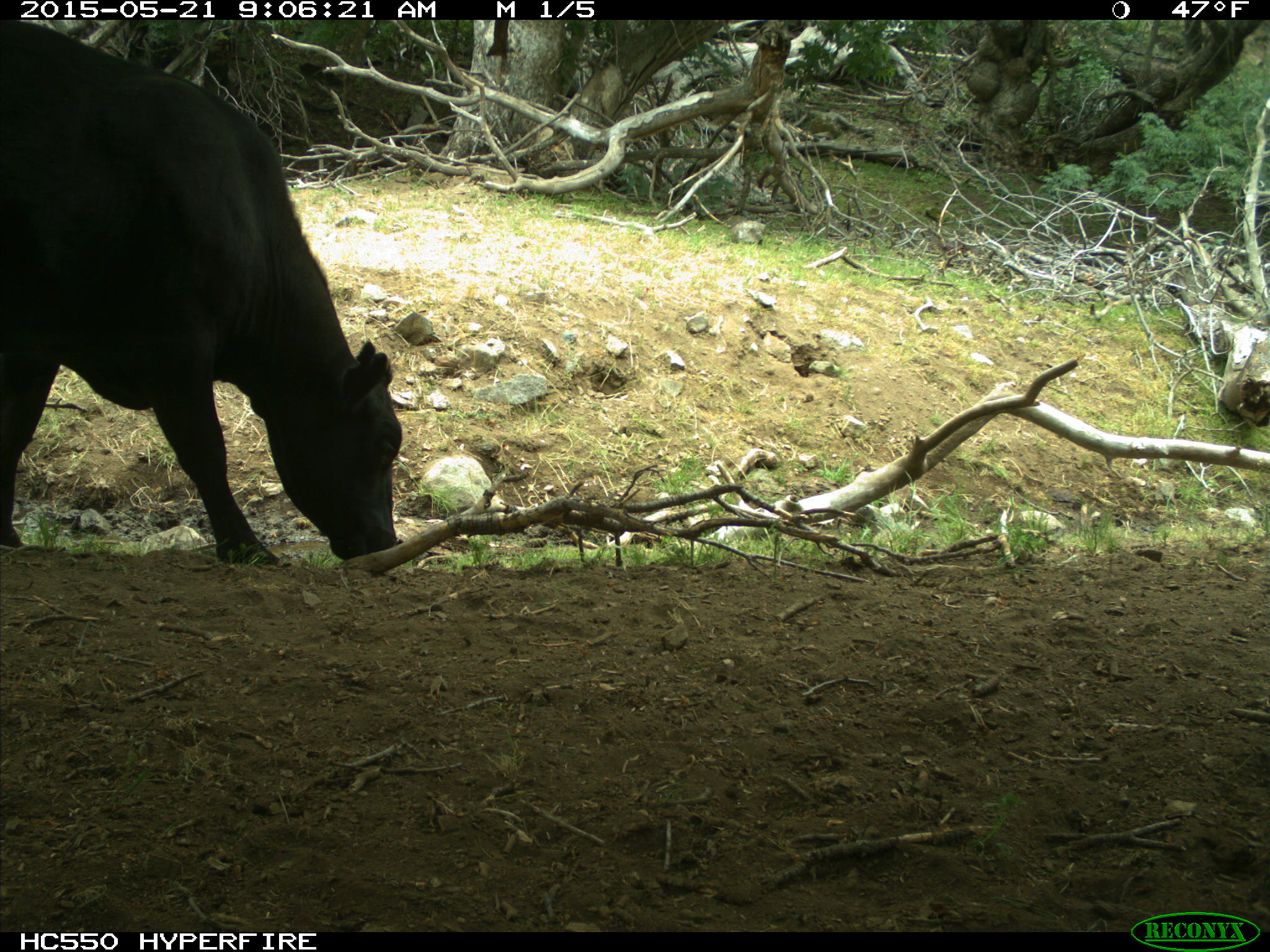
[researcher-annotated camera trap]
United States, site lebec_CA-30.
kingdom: Animalia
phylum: Chordata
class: Mammalia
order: Artiodactyla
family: Bovidae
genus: Bos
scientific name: Bos taurus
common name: domestic cow